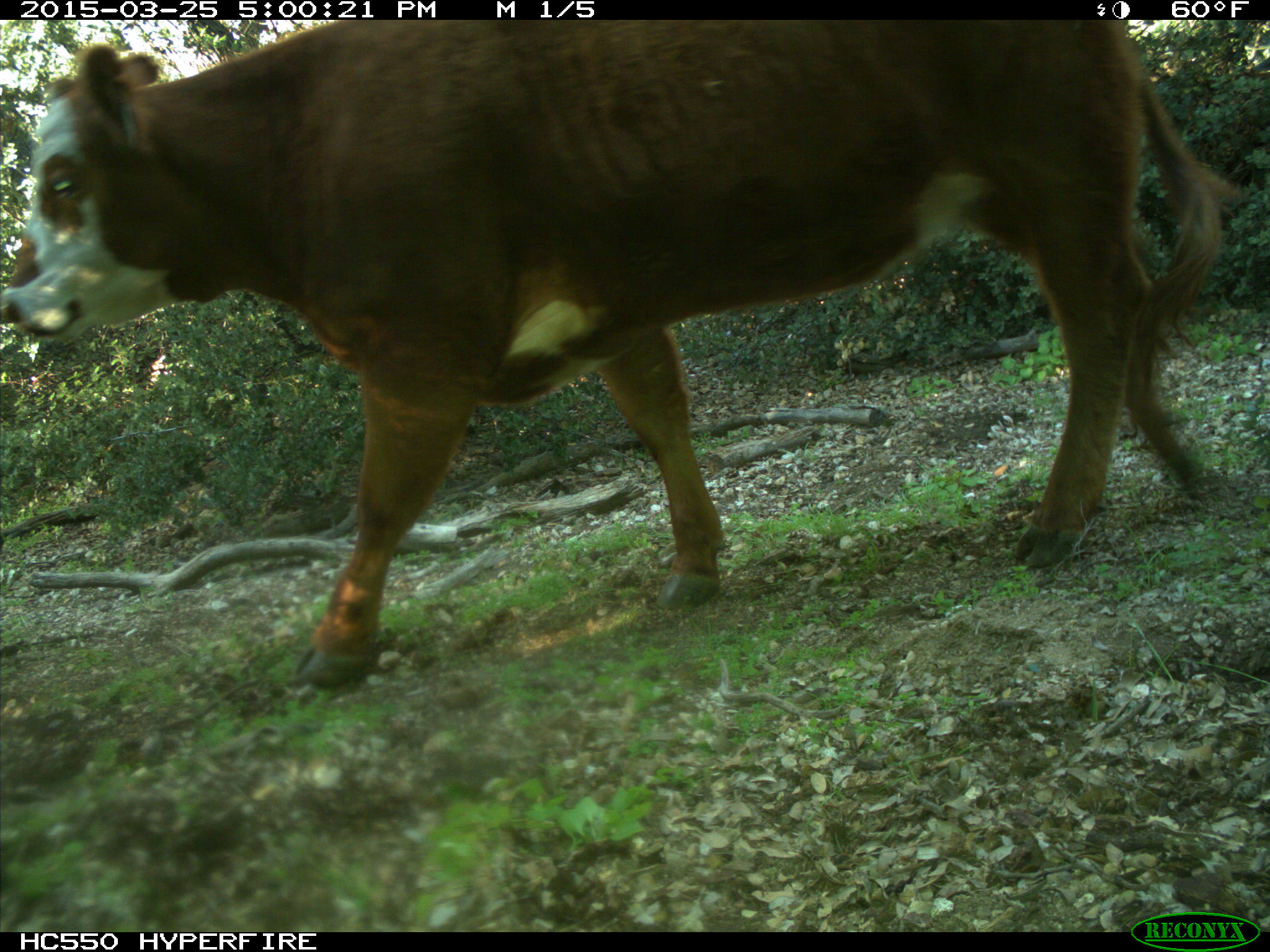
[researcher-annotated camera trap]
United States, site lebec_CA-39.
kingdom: Animalia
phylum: Chordata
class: Mammalia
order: Artiodactyla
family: Bovidae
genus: Bos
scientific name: Bos taurus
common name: domestic cow